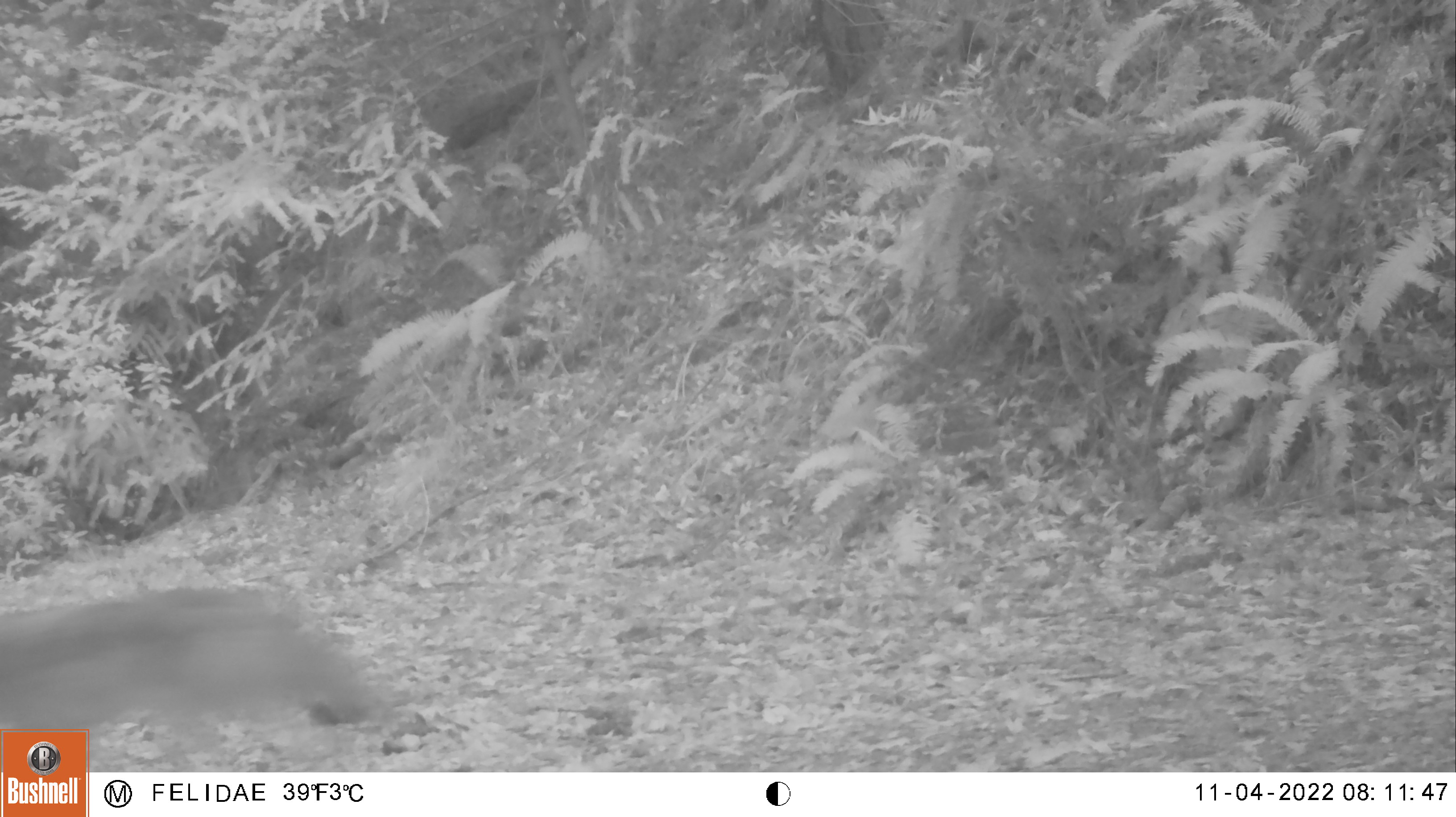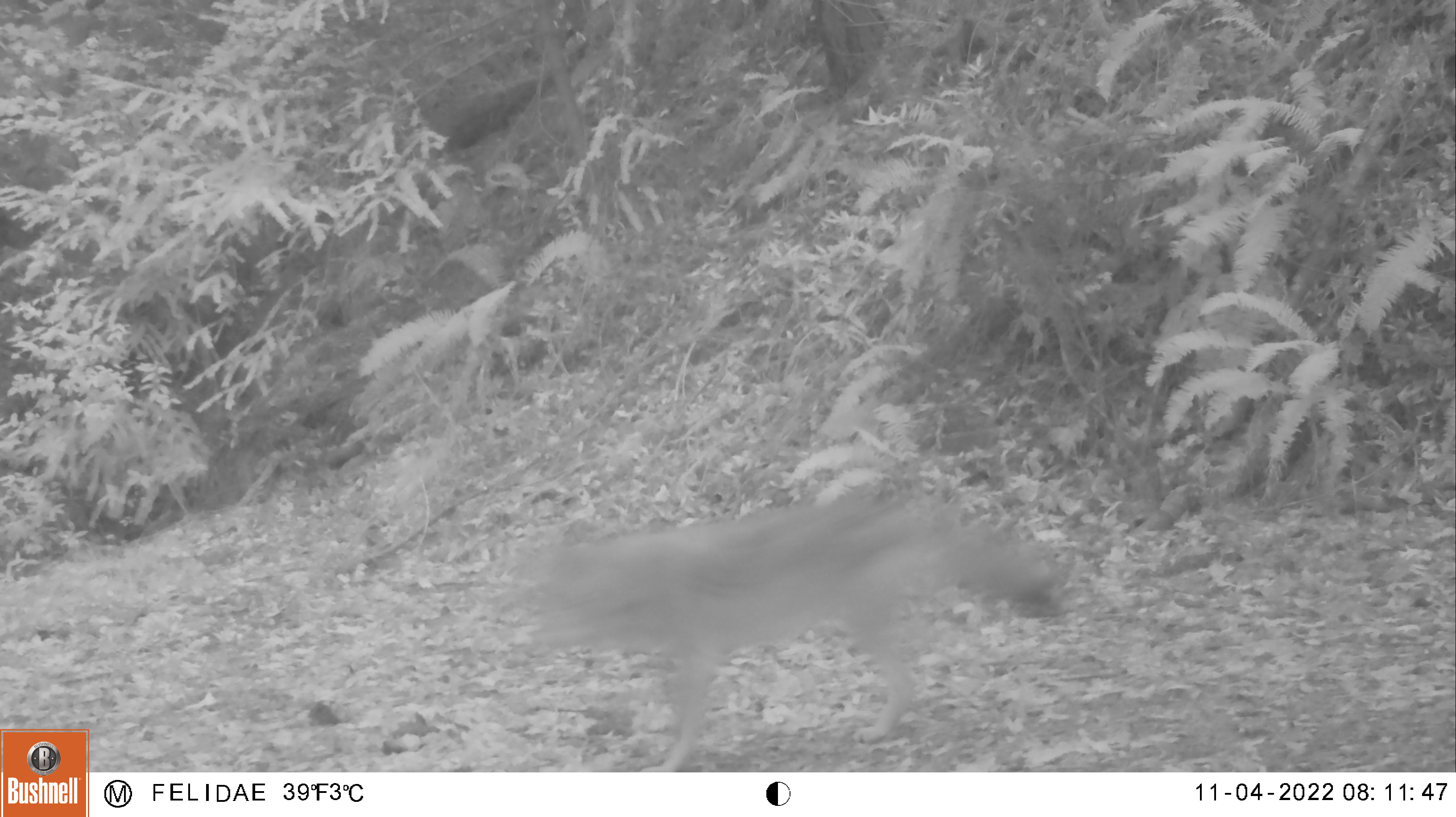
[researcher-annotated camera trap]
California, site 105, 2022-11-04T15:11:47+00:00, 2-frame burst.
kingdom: Animalia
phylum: Chordata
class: Mammalia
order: Carnivora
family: Canidae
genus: Canis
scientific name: Canis latrans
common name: coyote